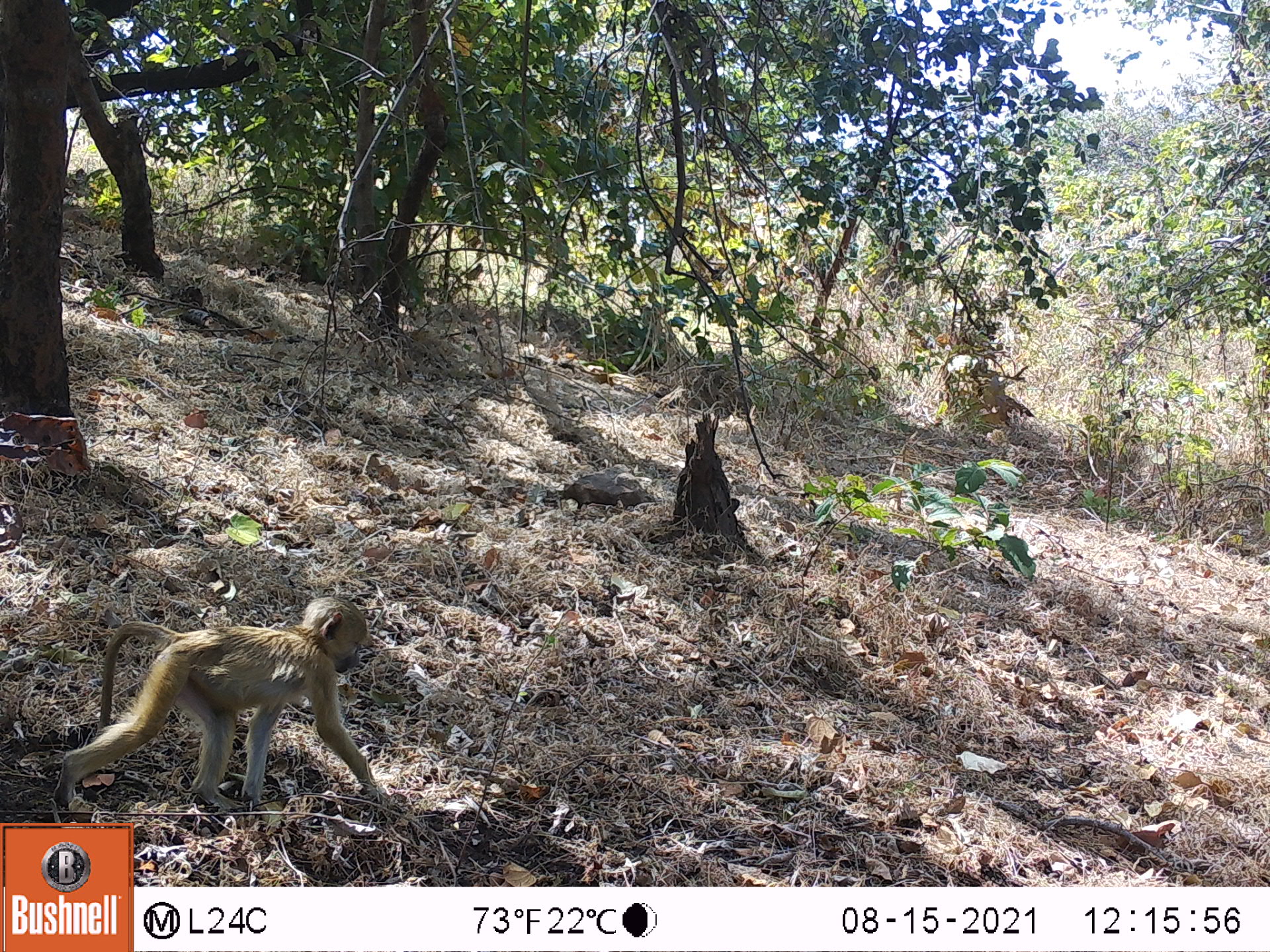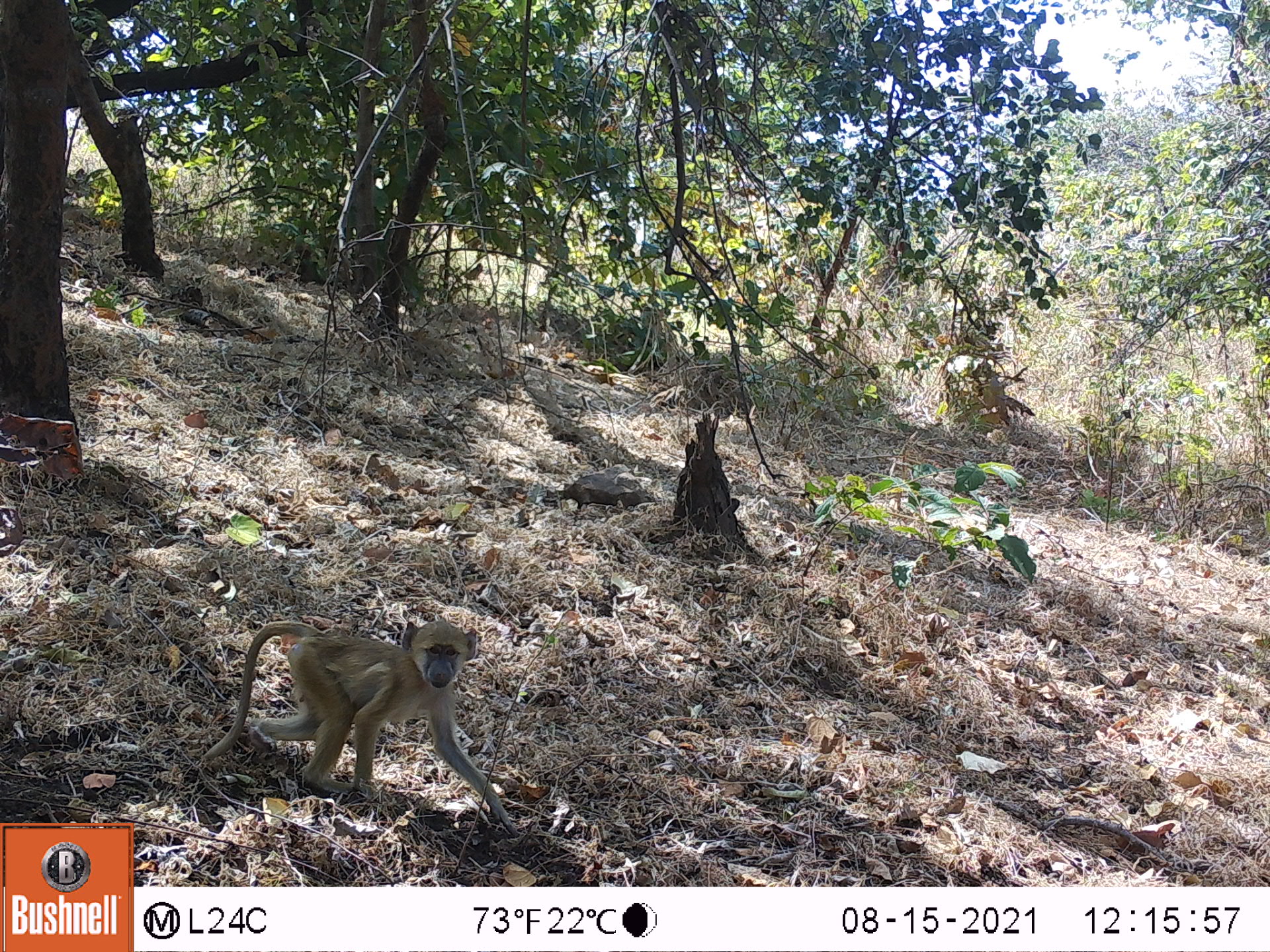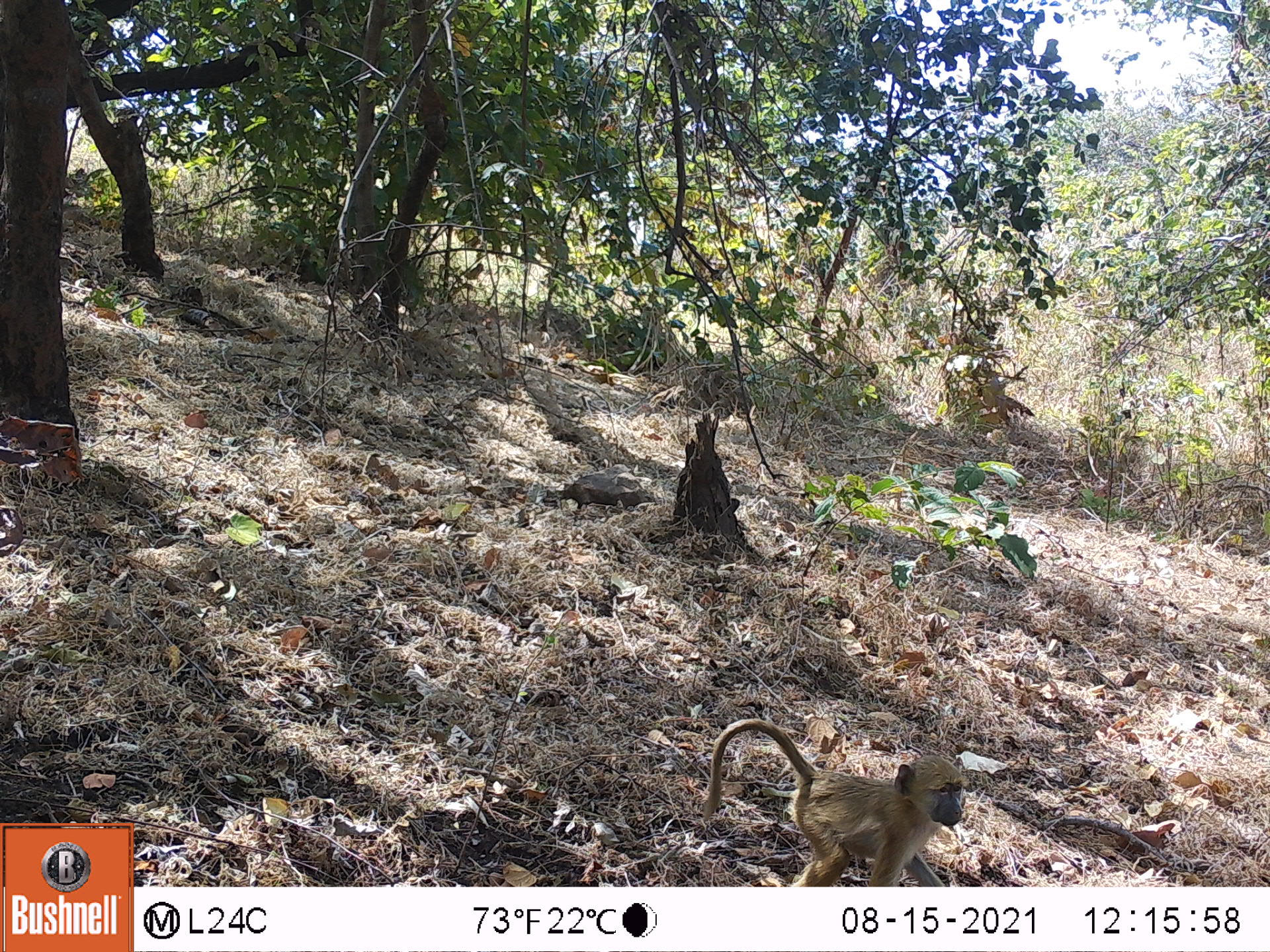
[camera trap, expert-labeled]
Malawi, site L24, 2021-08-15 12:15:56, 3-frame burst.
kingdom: Animalia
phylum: Chordata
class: Mammalia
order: Primates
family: Cercopithecidae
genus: Papio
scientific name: Papio cynocephalus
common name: yellow baboon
Yellow baboon (Papio cynocephalus), count 1.